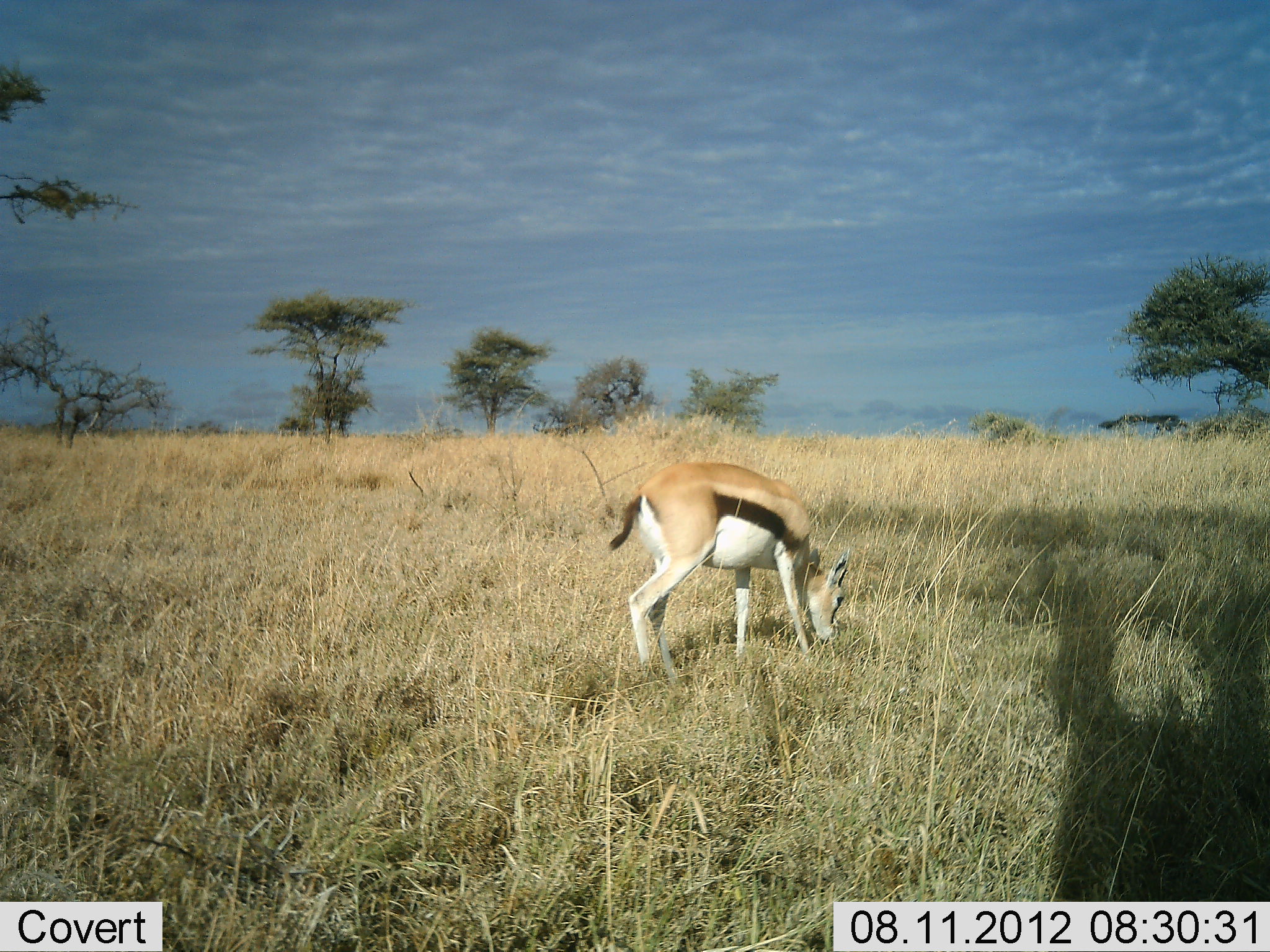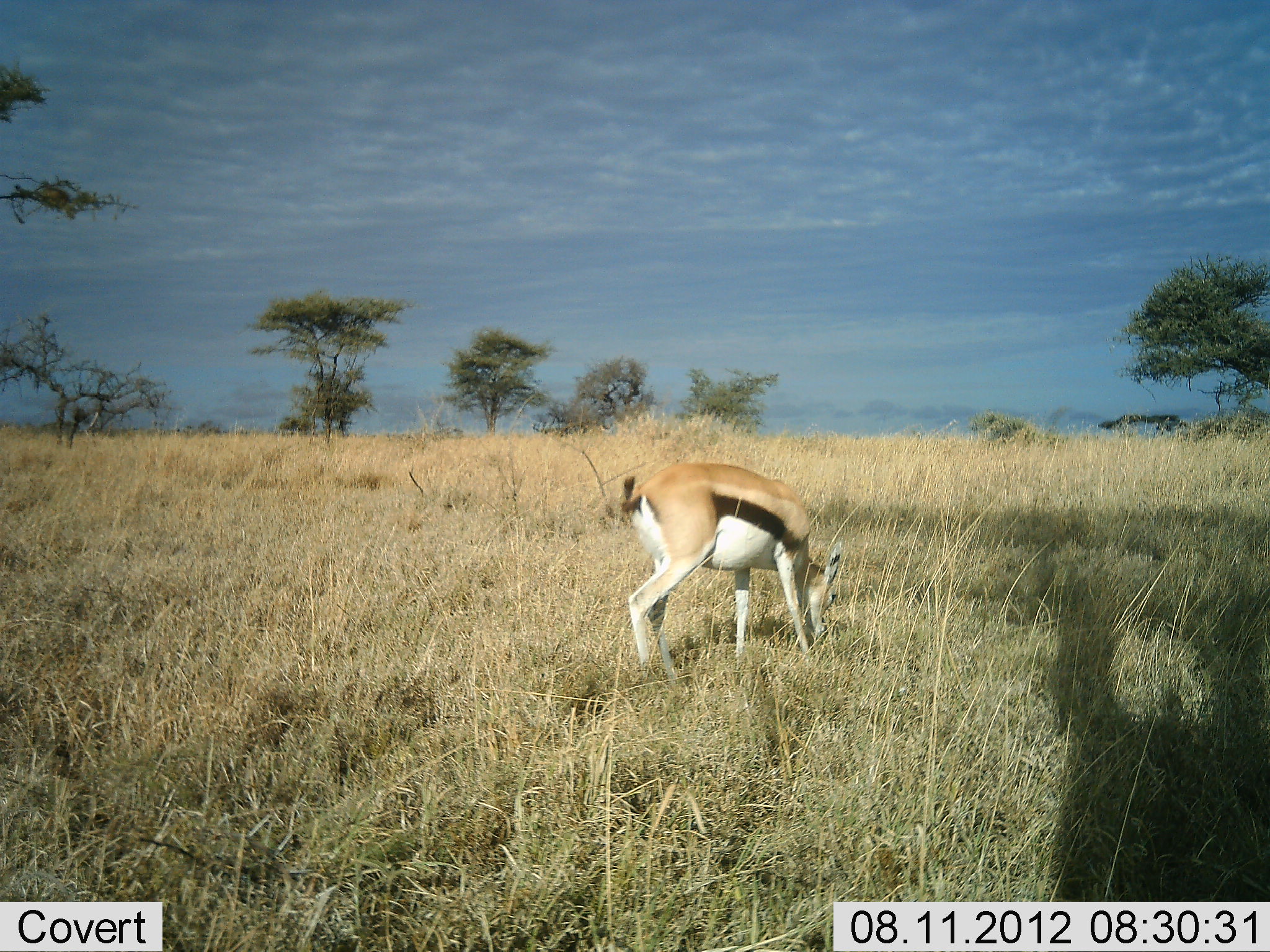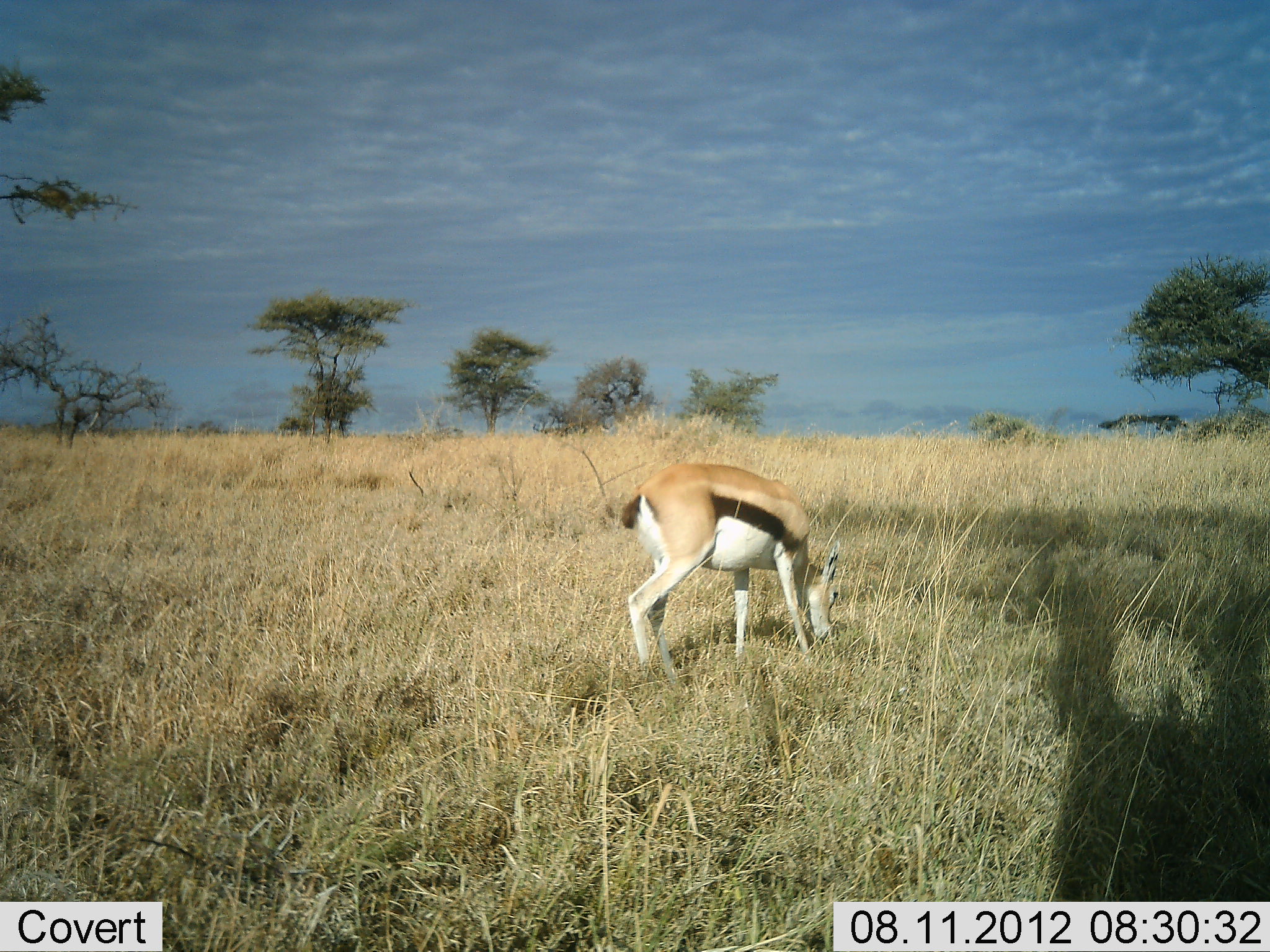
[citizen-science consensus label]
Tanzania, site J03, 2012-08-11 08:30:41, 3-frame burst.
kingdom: Animalia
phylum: Chordata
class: Mammalia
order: Artiodactyla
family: Bovidae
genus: Eudorcas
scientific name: Eudorcas thomsonii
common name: thomson's gazelle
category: gazellethomsons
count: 1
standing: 10%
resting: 0%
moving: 0%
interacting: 0%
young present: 0%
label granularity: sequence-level